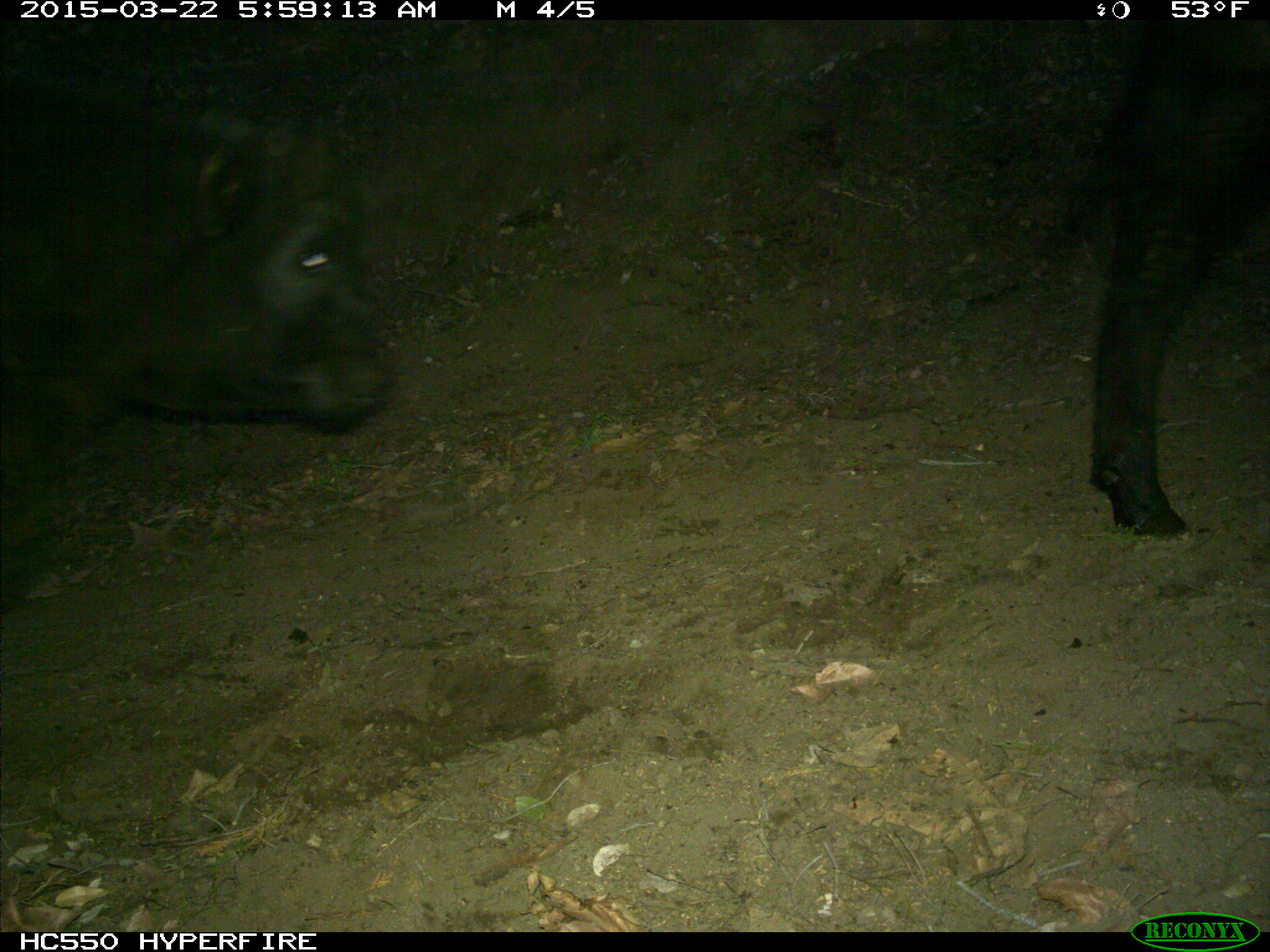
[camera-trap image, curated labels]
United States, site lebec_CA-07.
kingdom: Animalia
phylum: Chordata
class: Mammalia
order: Artiodactyla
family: Bovidae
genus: Bos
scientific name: Bos taurus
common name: domestic cow